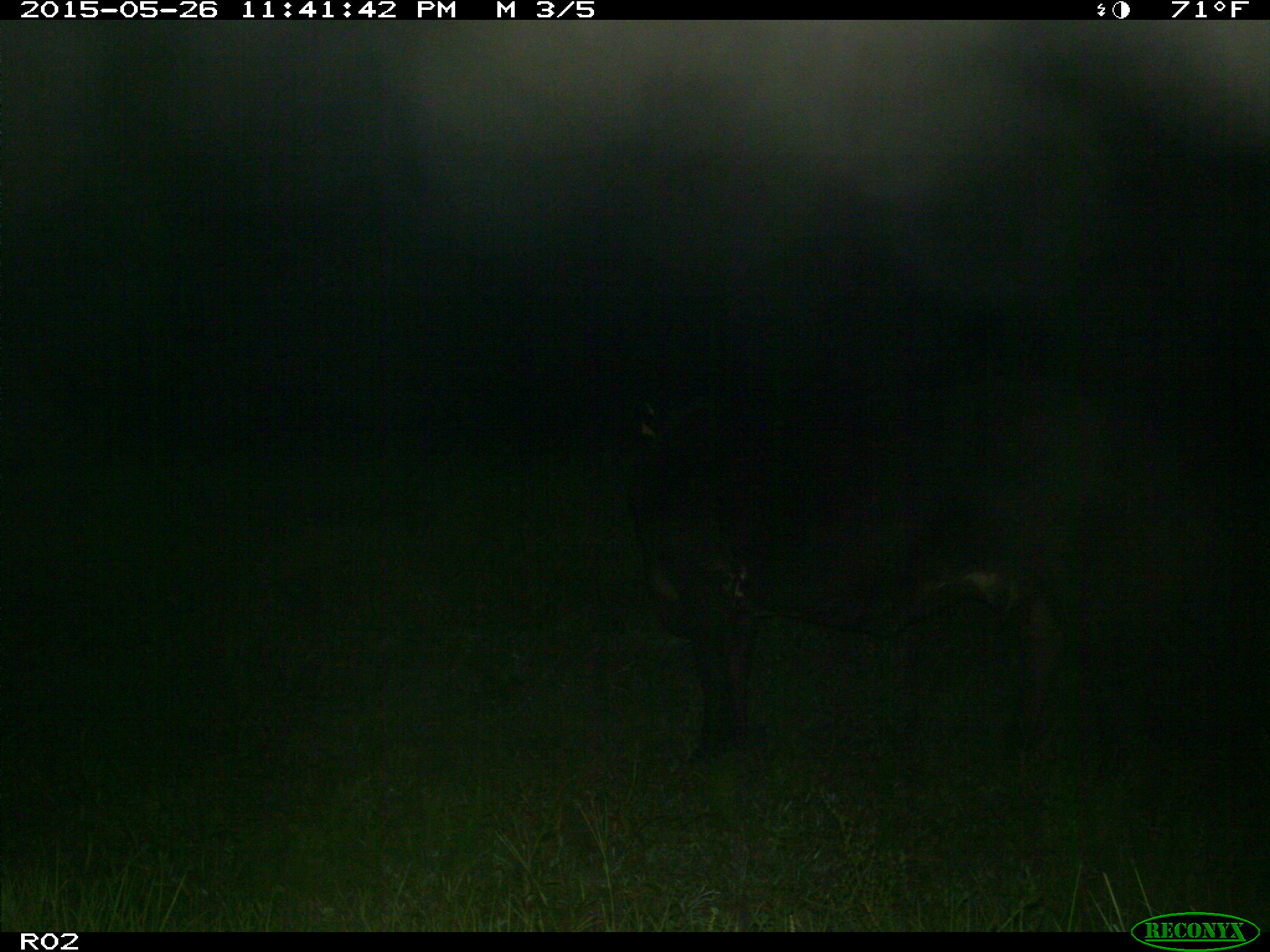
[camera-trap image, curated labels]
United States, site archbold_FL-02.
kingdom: Animalia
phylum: Chordata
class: Mammalia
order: Artiodactyla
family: Bovidae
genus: Bos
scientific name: Bos taurus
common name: domestic cow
Bos taurus (domestic cow).